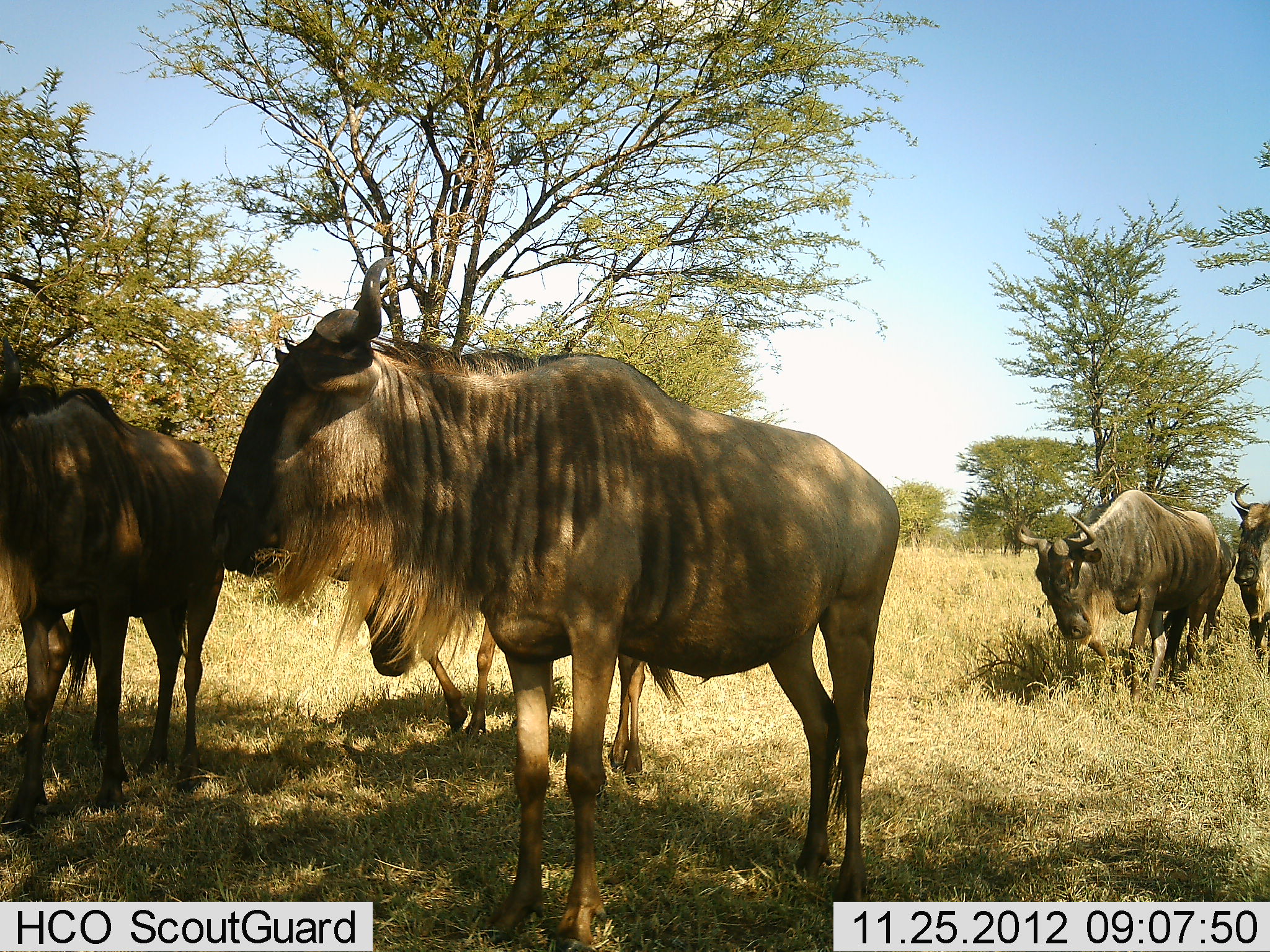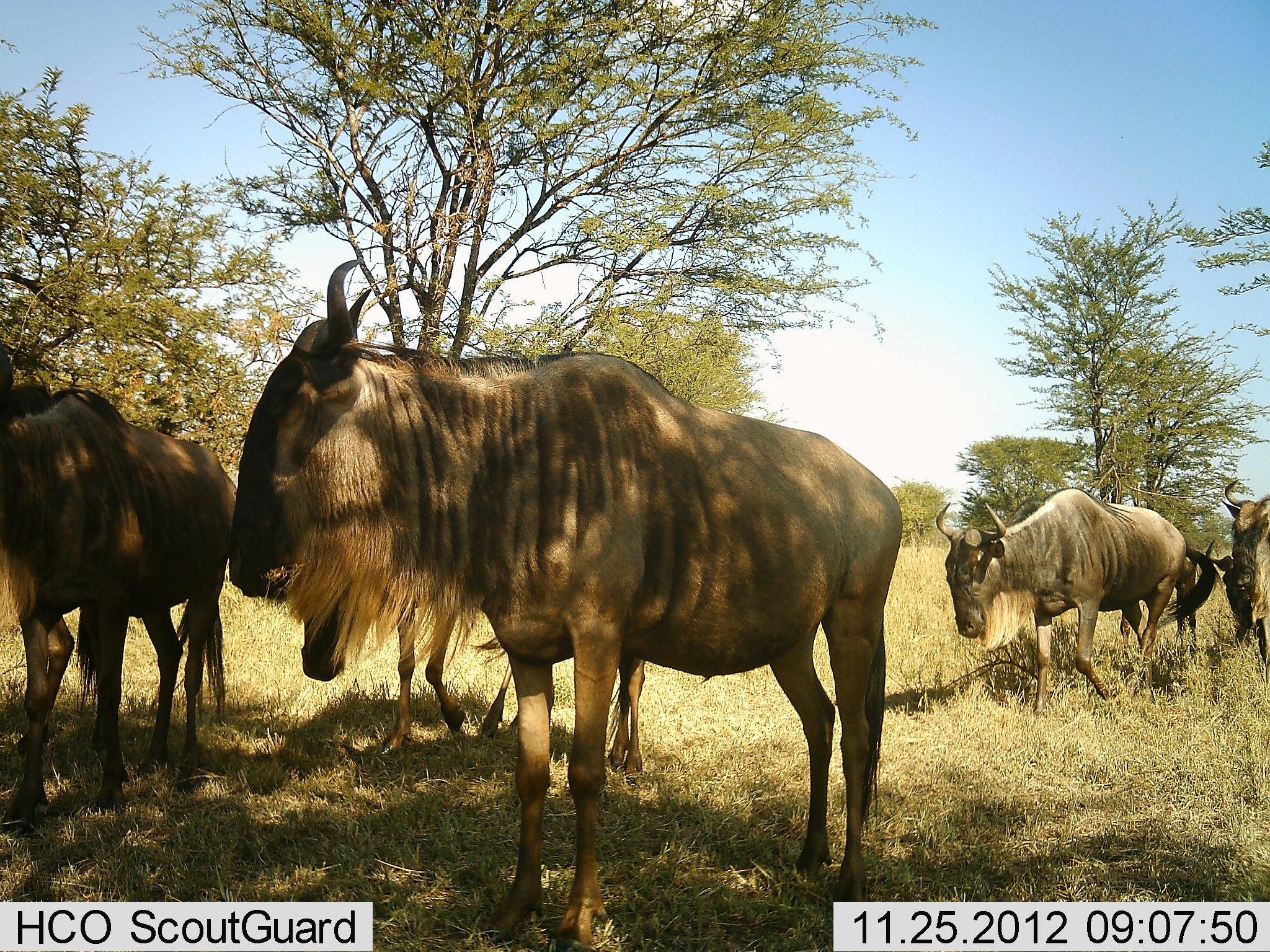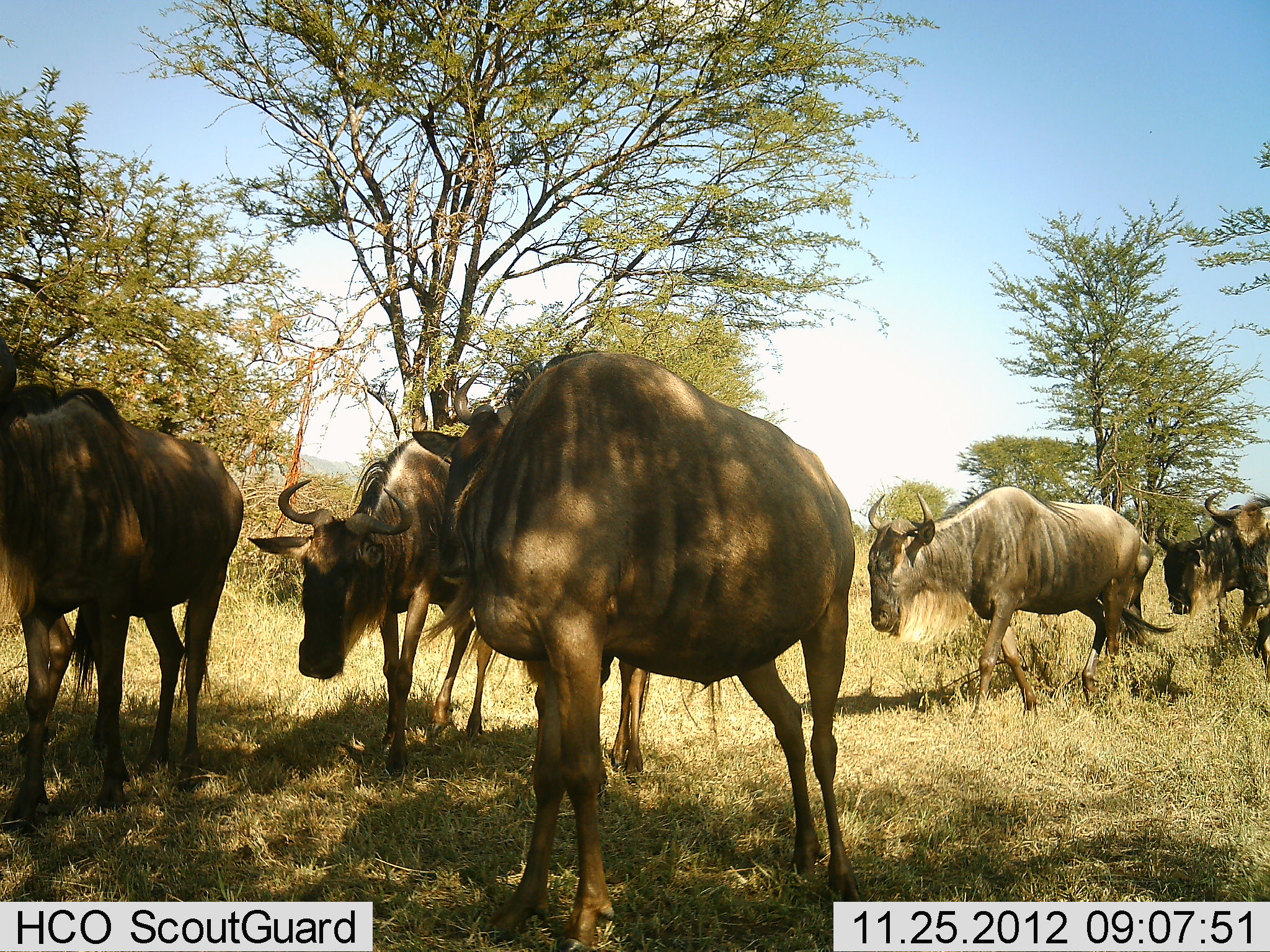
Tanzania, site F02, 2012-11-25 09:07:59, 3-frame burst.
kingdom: Animalia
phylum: Chordata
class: Mammalia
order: Artiodactyla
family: Bovidae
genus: Connochaetes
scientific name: Connochaetes taurinus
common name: blue wildebeest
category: wildebeest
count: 5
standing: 71%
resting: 4%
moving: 29%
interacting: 0%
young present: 7%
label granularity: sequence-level